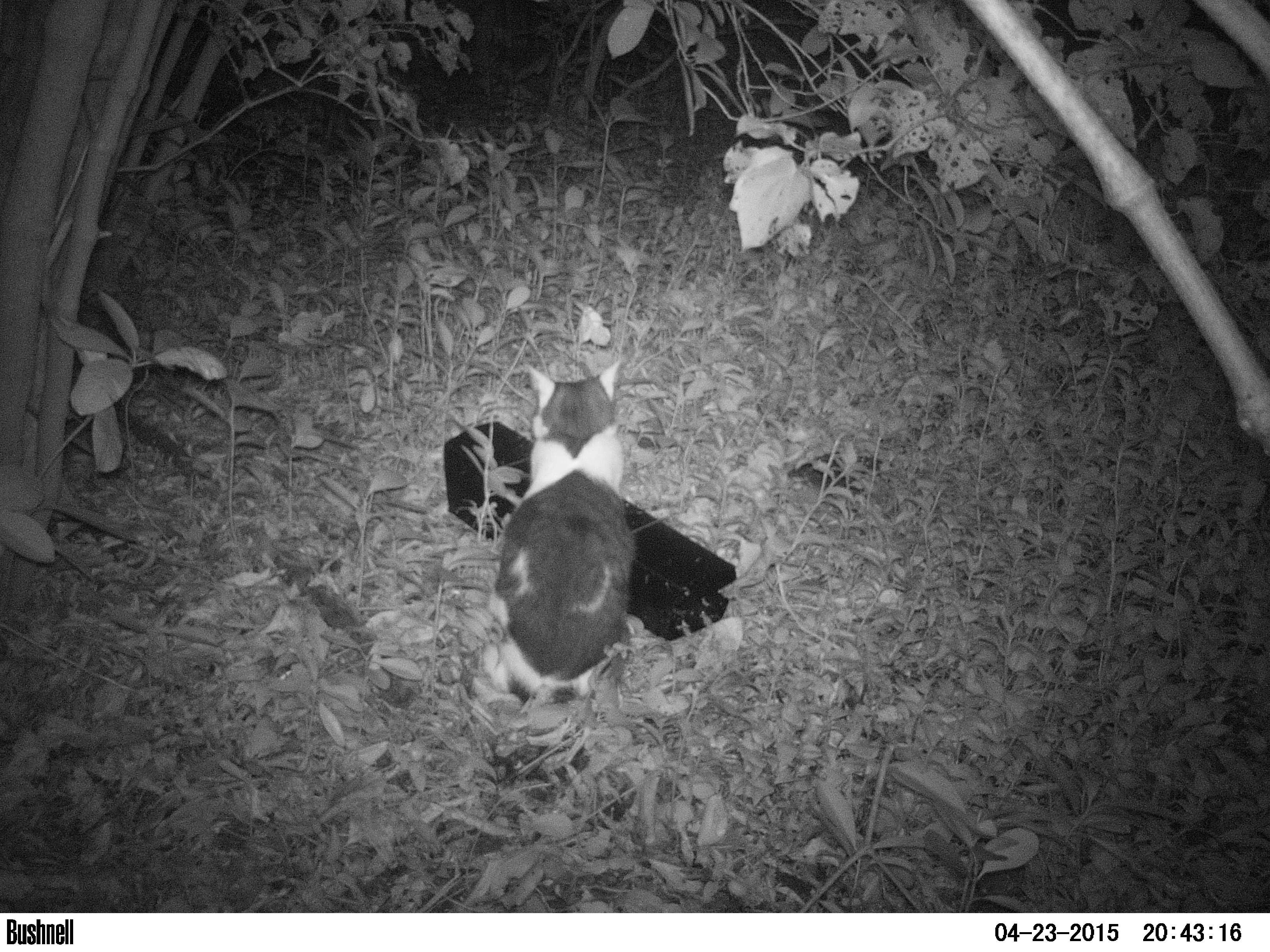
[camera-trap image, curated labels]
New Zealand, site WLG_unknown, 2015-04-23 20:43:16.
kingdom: Animalia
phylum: Chordata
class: Mammalia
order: Carnivora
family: Felidae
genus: Felis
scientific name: Felis catus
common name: domestic cat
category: cat